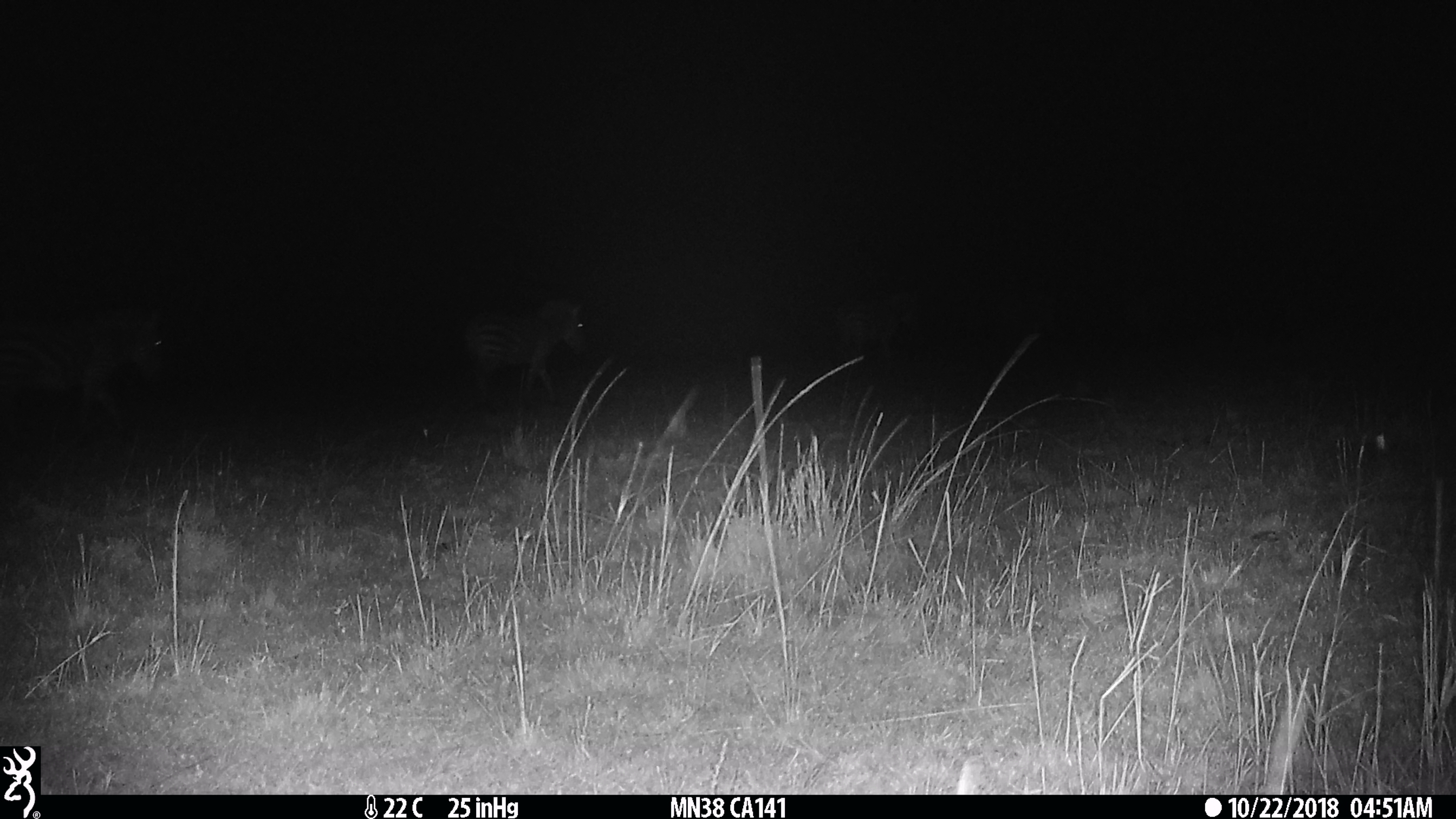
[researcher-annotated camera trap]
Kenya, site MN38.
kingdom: Animalia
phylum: Chordata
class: Mammalia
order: Perissodactyla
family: Equidae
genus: Equus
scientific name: Equus quagga burchellii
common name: burchell's zebra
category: zebra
Zebra (burchell's zebra) (Equus quagga burchellii).